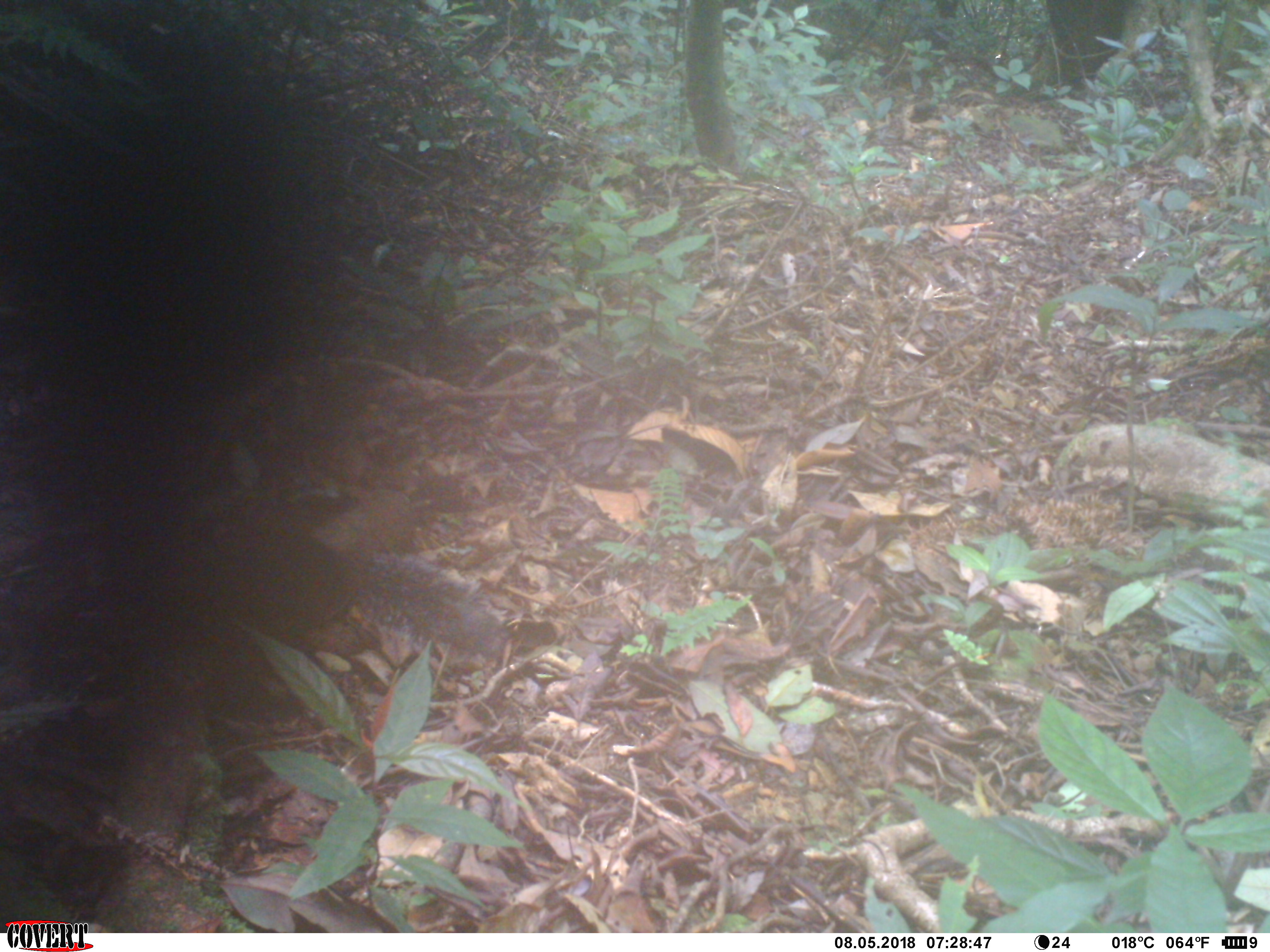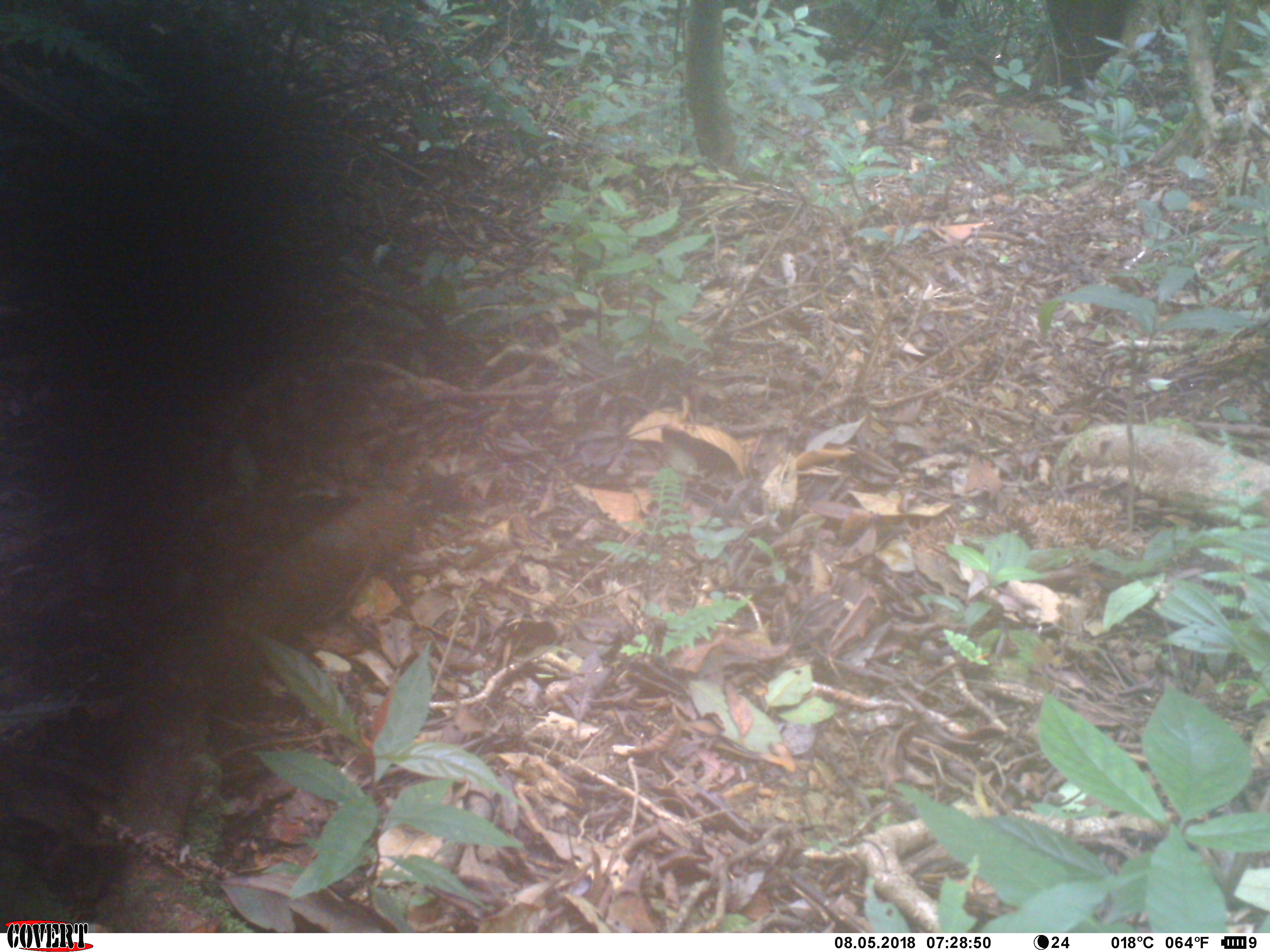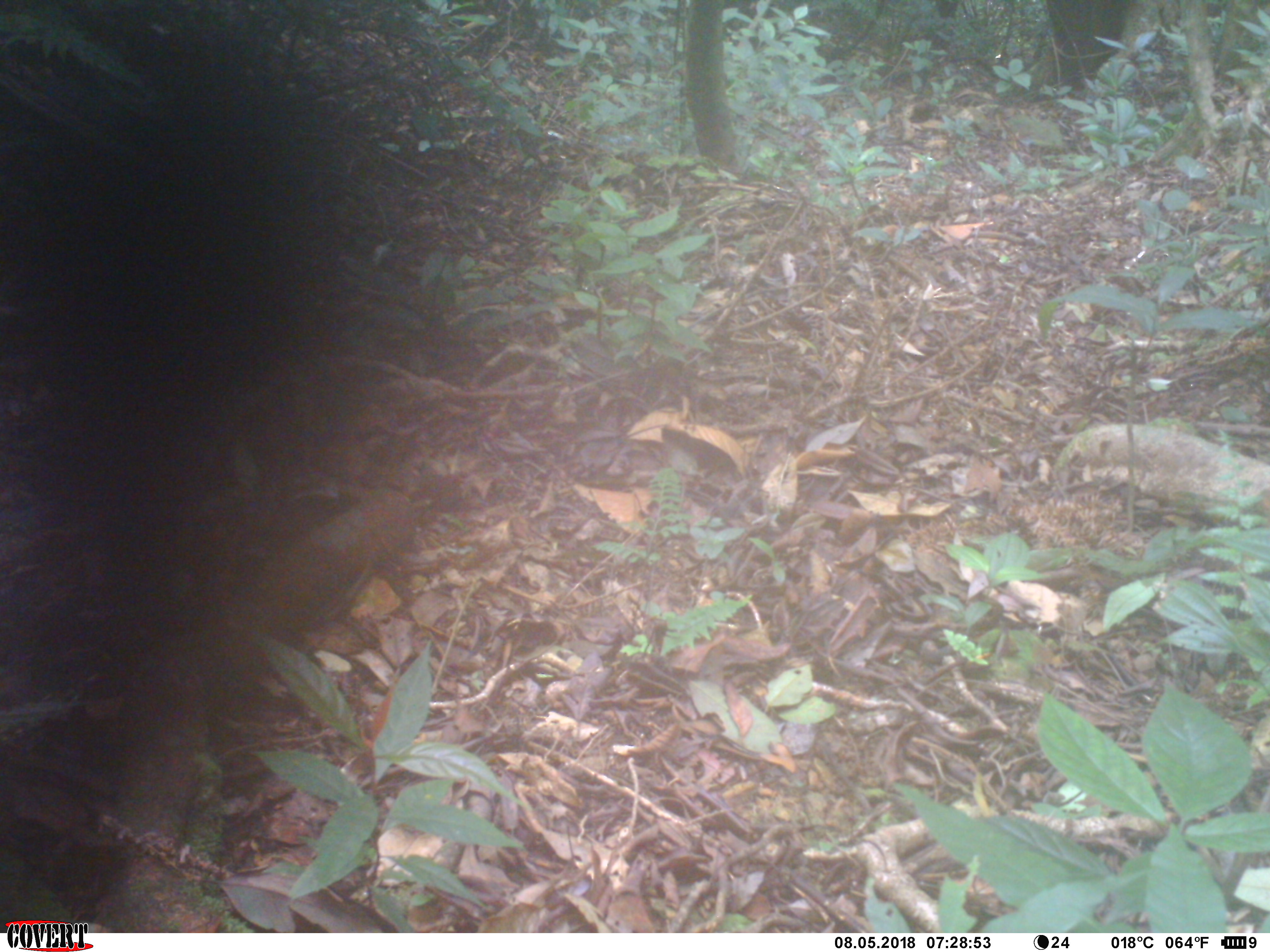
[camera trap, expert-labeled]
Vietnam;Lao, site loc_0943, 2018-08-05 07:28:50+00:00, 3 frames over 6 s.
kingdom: Animalia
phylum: Chordata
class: Mammalia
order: Rodentia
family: Sciuridae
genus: Sciurus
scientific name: Sciurus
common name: squirrel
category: unidentified squirrel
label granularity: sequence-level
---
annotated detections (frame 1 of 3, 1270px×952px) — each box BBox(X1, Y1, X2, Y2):
unidentified squirrel: BBox(230, 501, 516, 661)